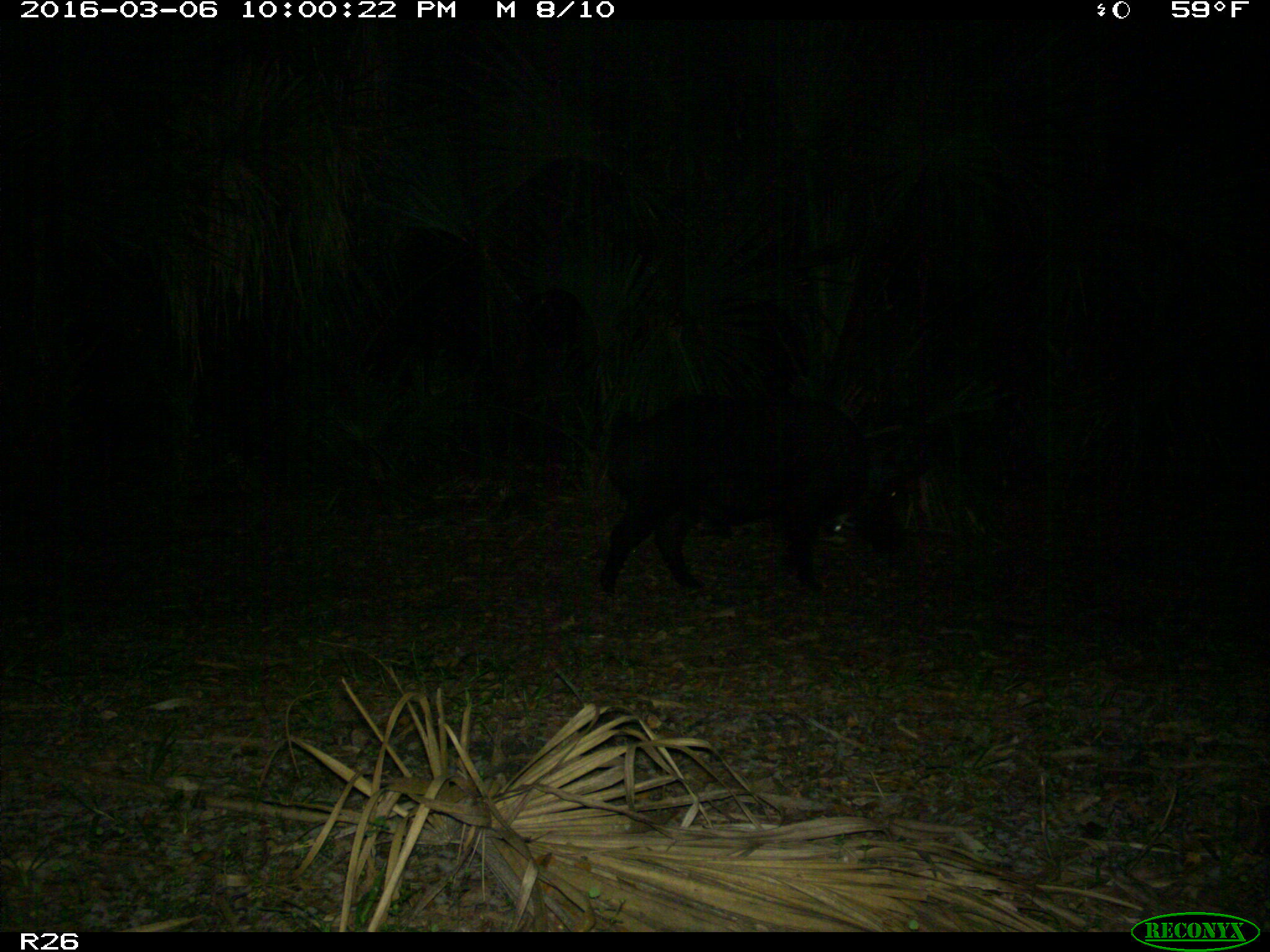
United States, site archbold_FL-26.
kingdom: Animalia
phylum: Chordata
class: Mammalia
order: Artiodactyla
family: Suidae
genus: Sus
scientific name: Sus scrofa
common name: wild boar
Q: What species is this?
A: Sus scrofa (wild boar).